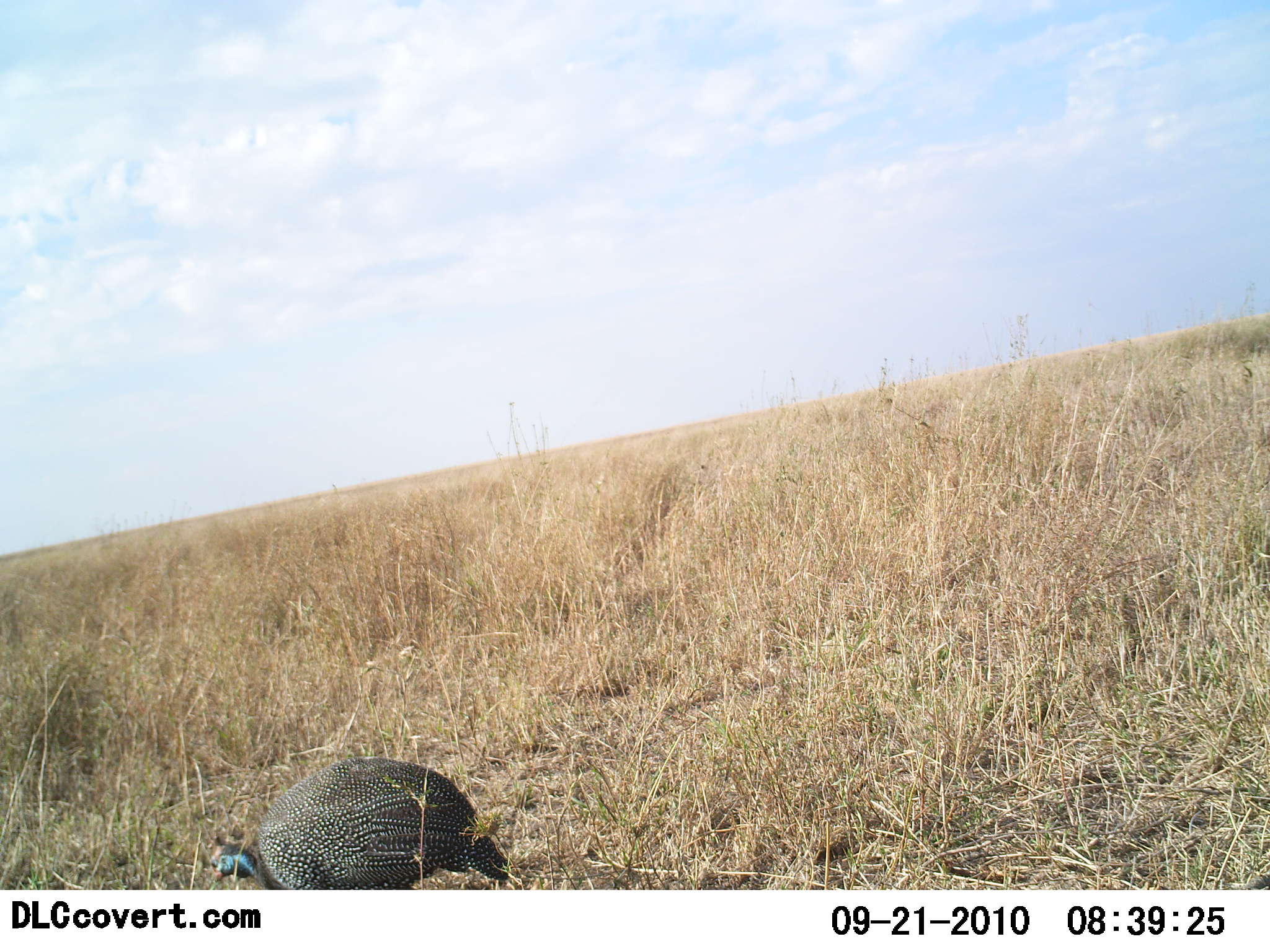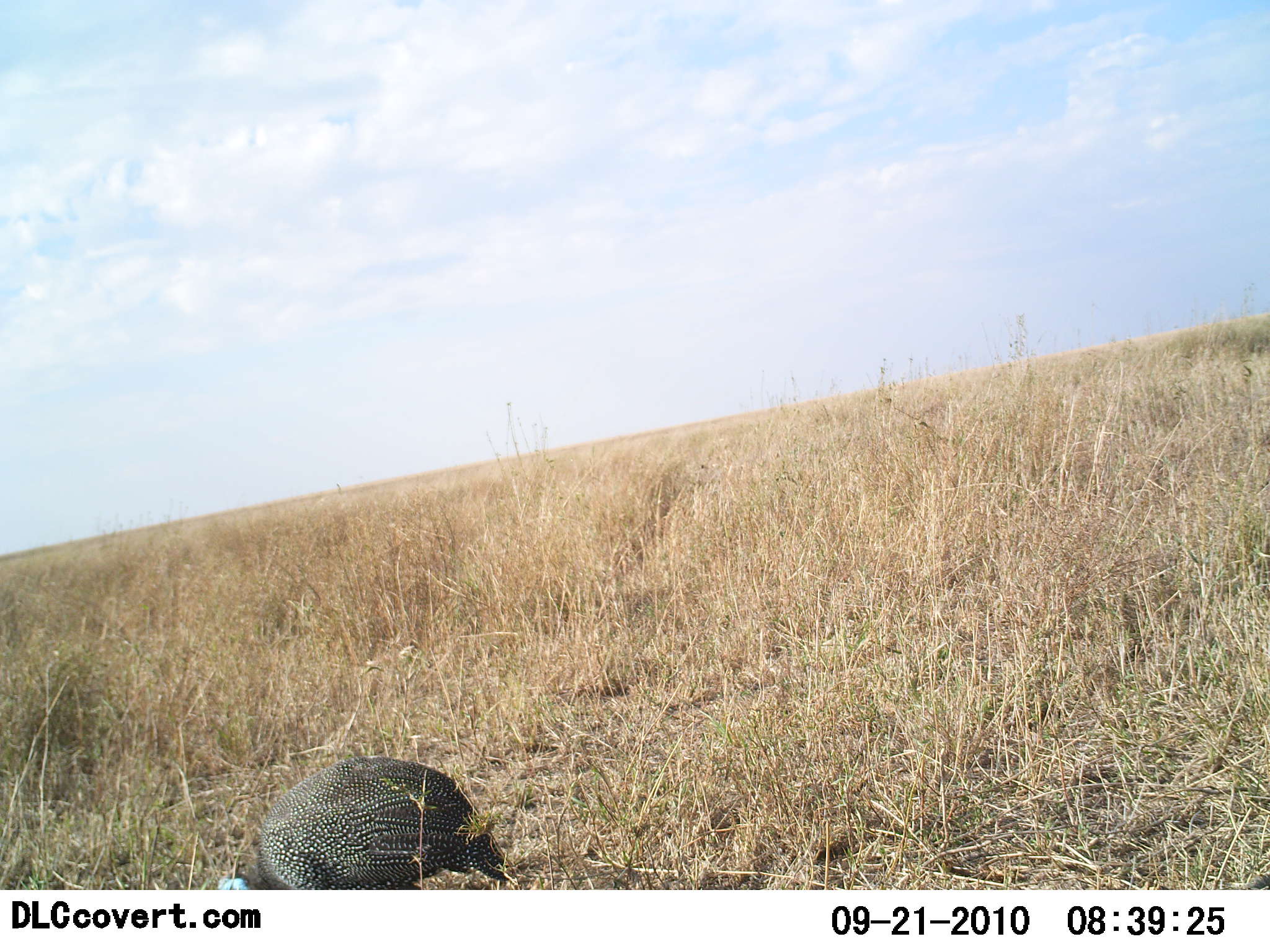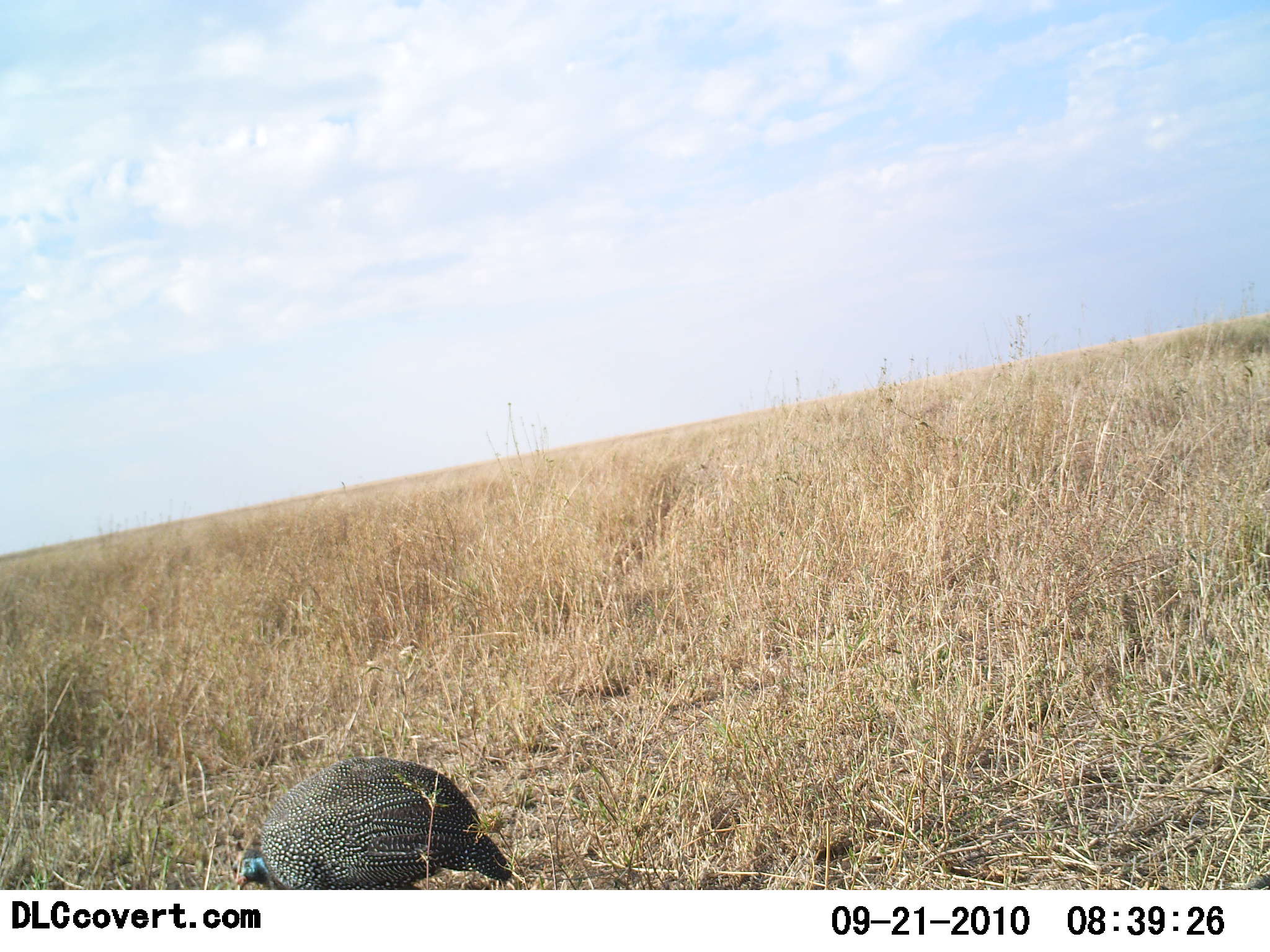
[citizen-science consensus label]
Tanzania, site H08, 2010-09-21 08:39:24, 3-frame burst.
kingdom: Animalia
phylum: Chordata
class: Aves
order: Galliformes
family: Numididae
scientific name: Numididae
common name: guinea fowl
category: guineafowl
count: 1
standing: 13%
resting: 0%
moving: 7%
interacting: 0%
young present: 0%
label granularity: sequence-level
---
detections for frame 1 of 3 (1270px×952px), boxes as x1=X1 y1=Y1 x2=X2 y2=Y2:
animal: x1=210 y1=757 x2=515 y2=889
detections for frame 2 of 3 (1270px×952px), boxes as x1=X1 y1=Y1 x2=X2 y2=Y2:
animal: x1=207 y1=753 x2=518 y2=891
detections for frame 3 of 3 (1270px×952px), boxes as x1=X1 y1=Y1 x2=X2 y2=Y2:
animal: x1=230 y1=753 x2=512 y2=889